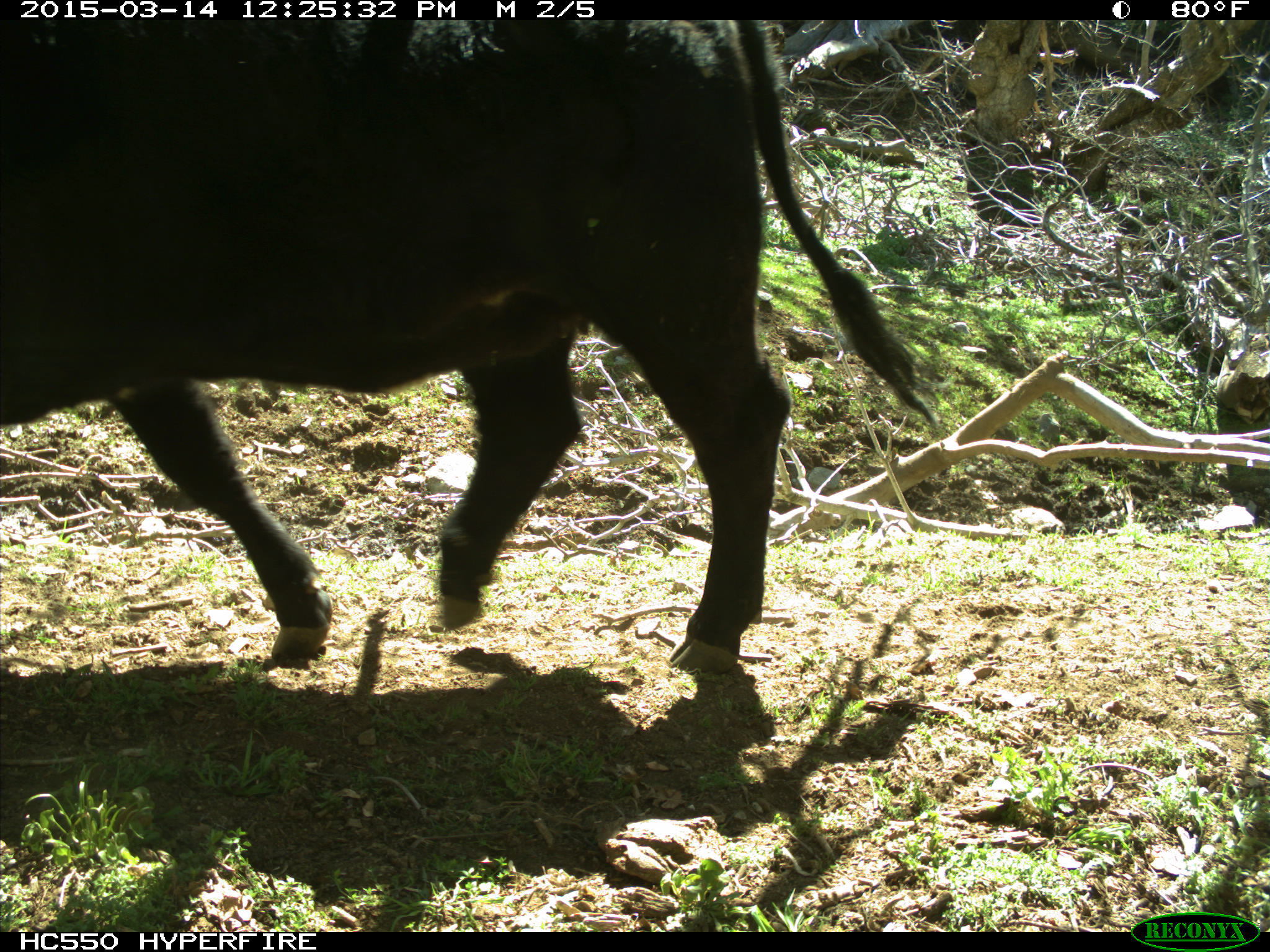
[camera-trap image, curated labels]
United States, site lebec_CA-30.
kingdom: Animalia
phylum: Chordata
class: Mammalia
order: Artiodactyla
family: Bovidae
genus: Bos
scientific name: Bos taurus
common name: domestic cow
Bos taurus (domestic cow).